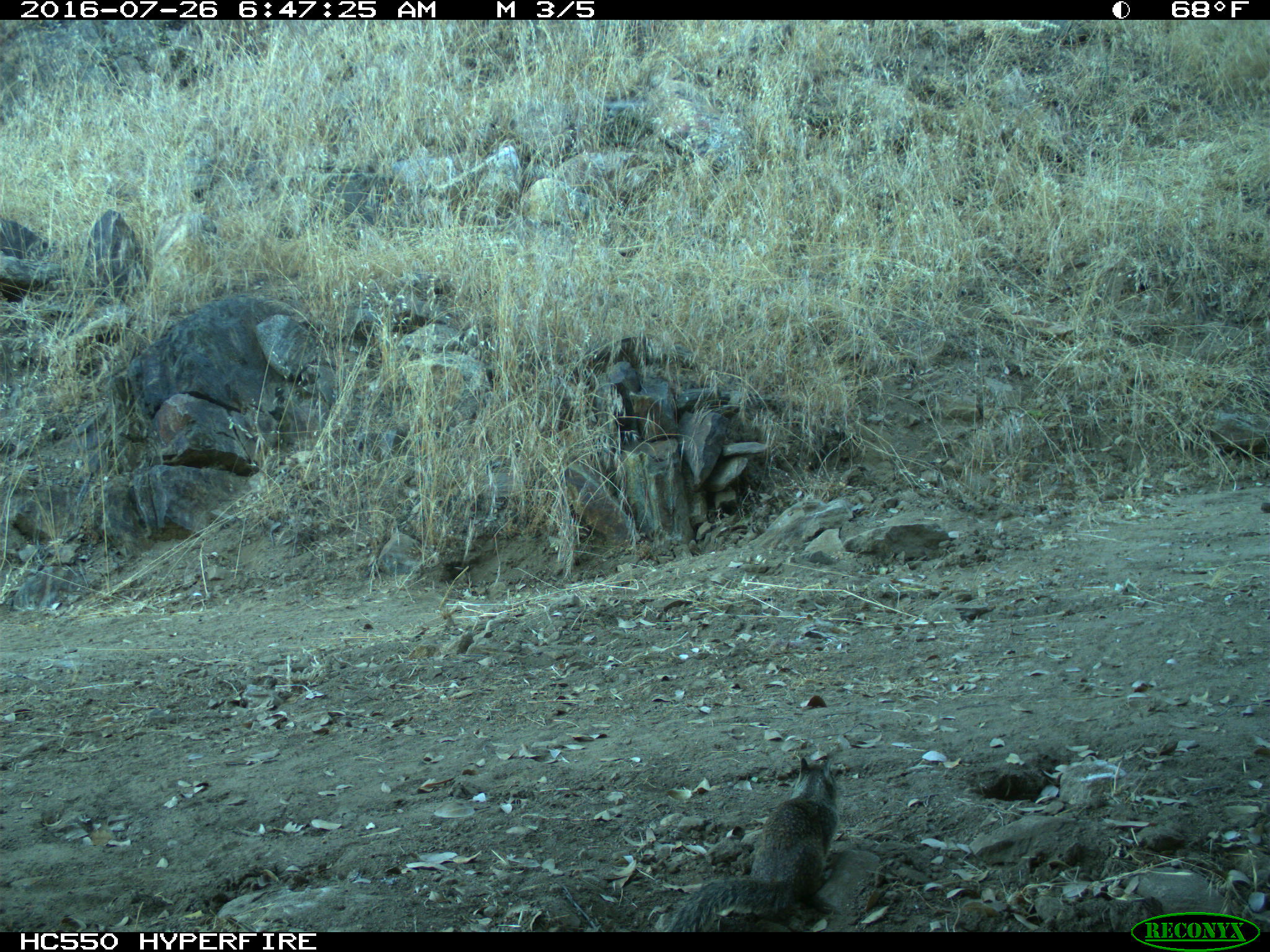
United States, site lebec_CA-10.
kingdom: Animalia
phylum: Chordata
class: Mammalia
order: Rodentia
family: Sciuridae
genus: Otospermophilus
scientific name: Otospermophilus beecheyi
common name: california ground squirrel